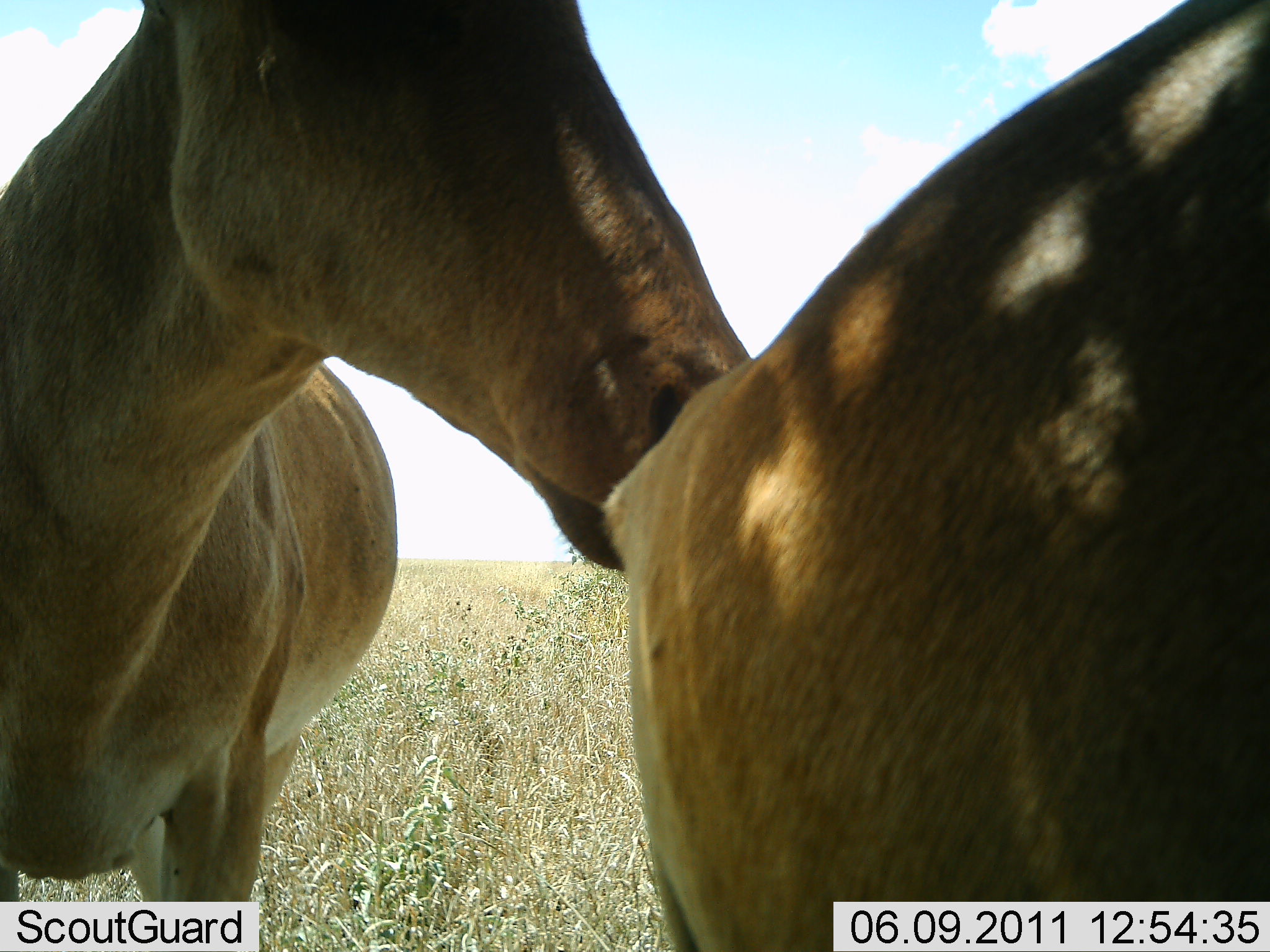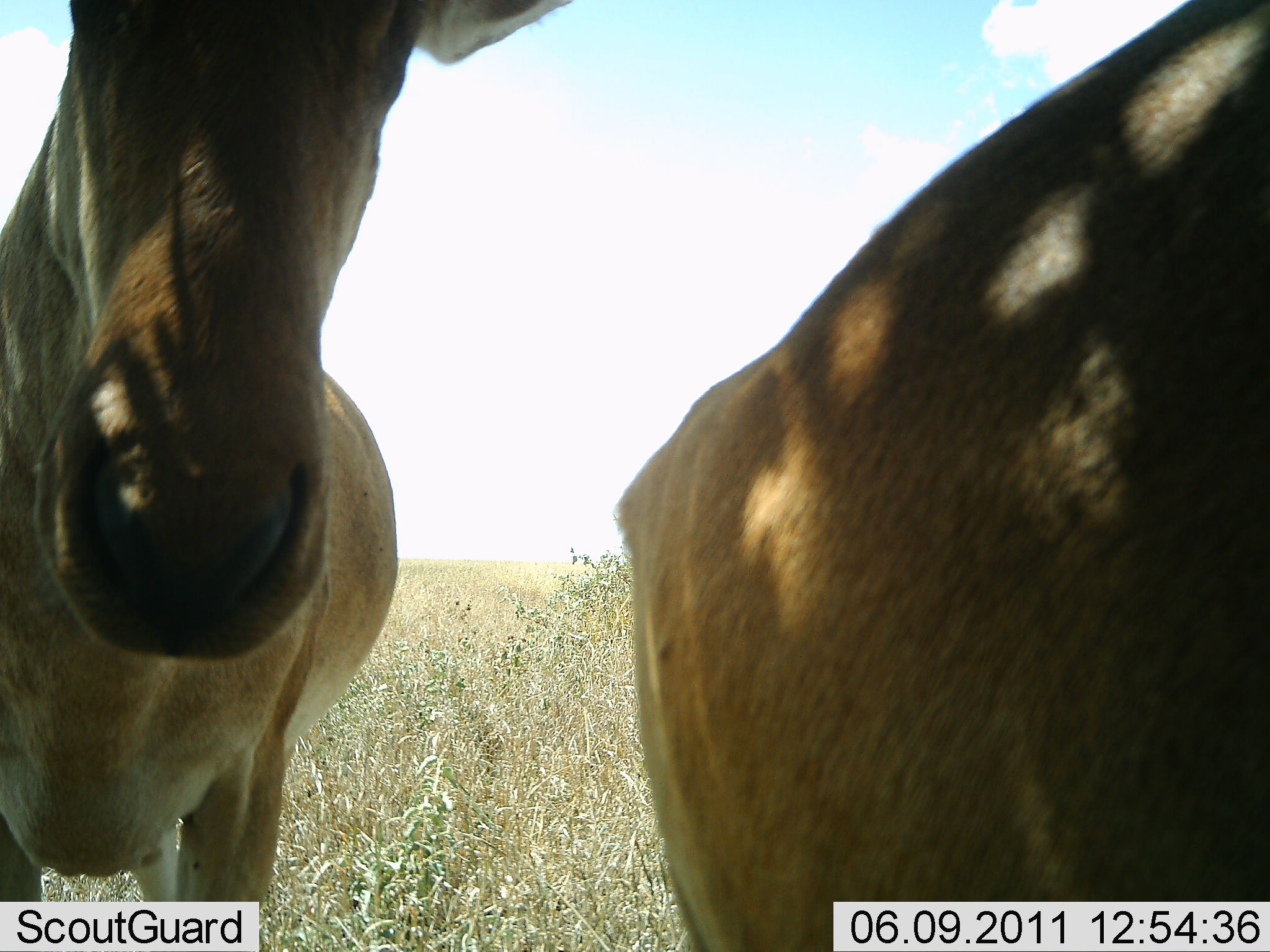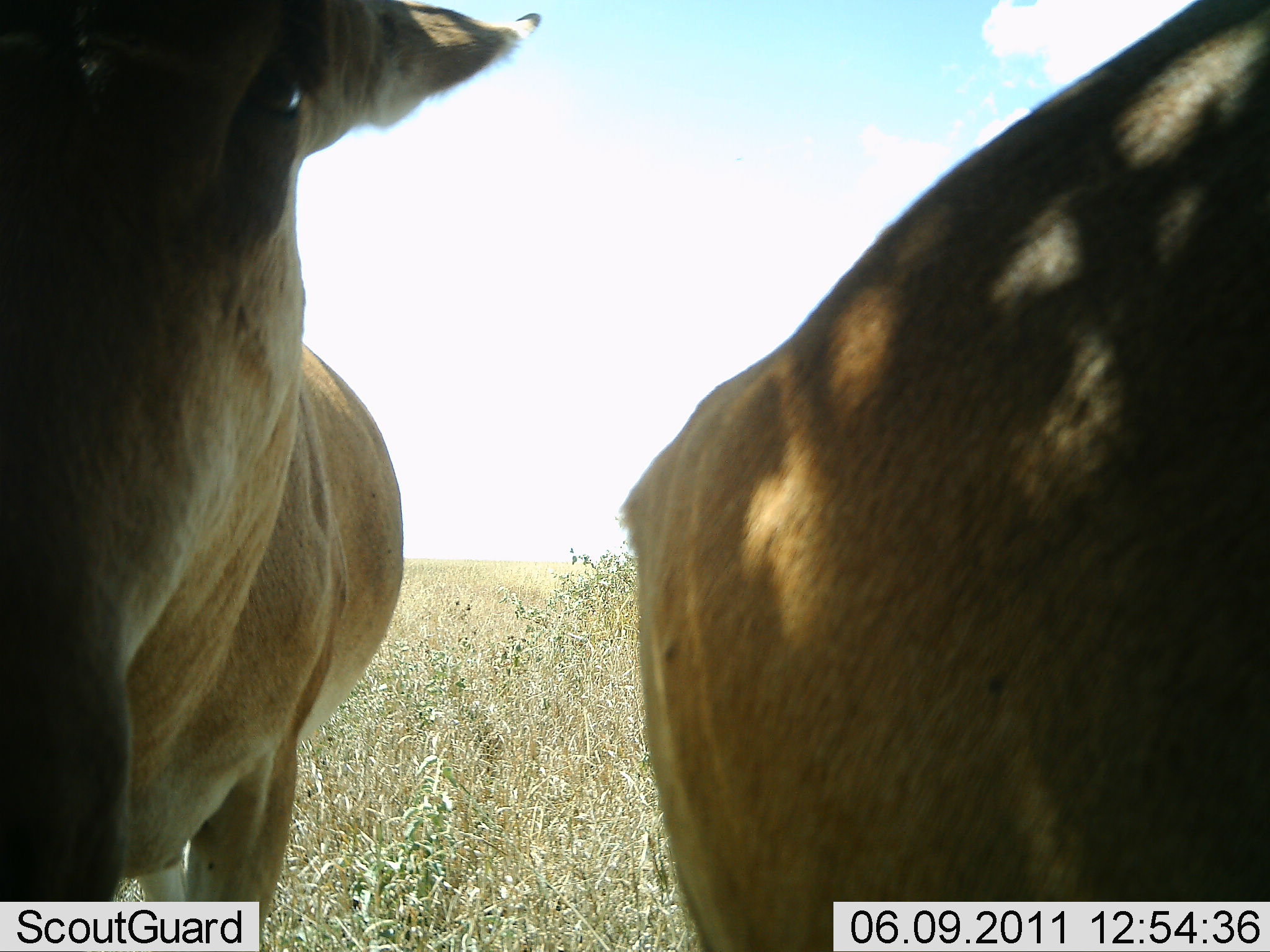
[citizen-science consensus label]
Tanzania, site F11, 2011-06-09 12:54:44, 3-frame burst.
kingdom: Animalia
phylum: Chordata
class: Mammalia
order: Artiodactyla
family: Bovidae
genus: Alcelaphus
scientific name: Alcelaphus buselaphus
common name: hartebeest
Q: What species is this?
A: Hartebeest (Alcelaphus buselaphus).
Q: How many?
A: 2.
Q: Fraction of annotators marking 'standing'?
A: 82%.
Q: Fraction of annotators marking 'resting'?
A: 0%.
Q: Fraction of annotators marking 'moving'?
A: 0%.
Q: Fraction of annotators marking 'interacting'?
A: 18%.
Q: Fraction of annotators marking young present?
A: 0%.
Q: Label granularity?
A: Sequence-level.